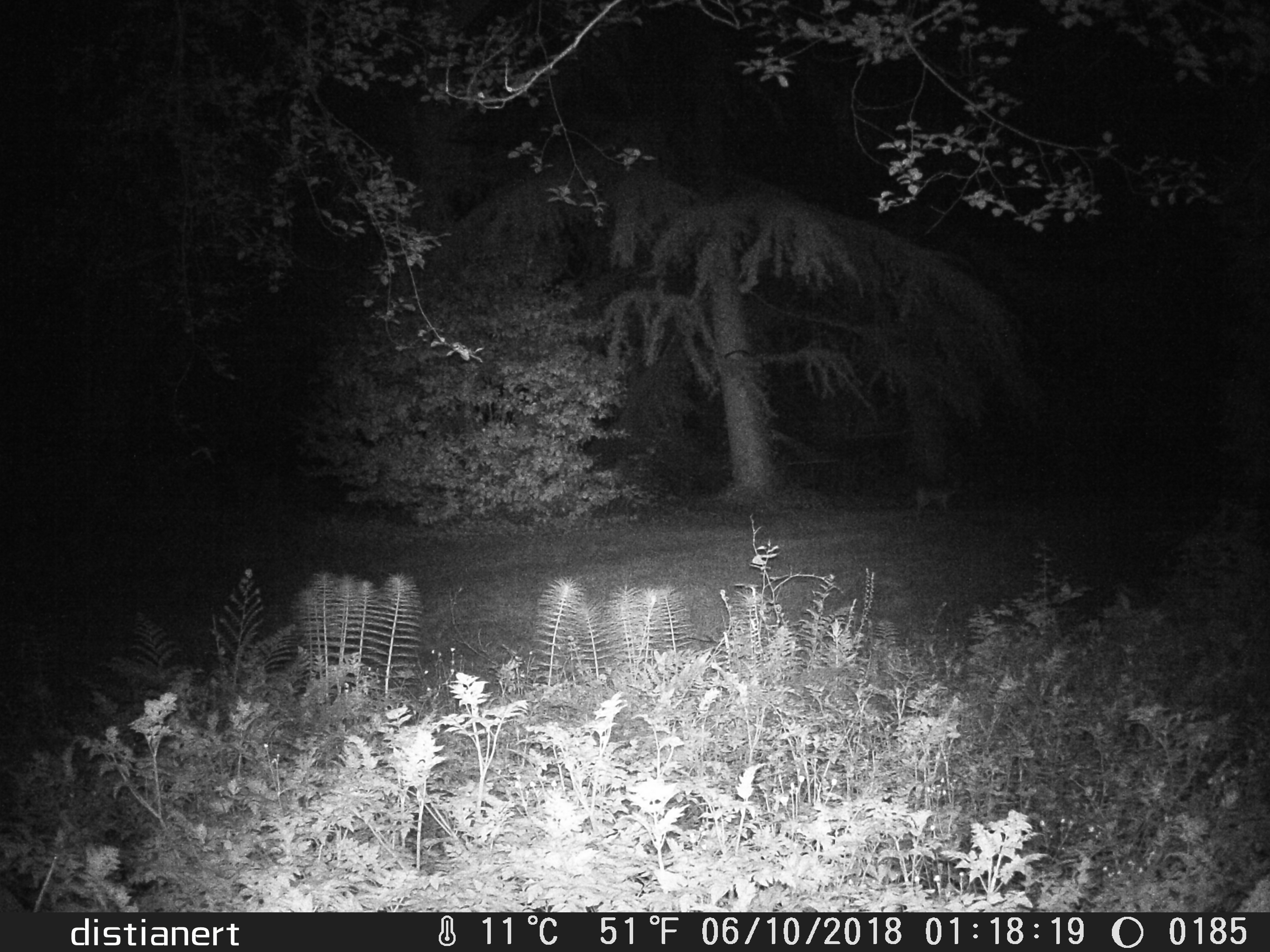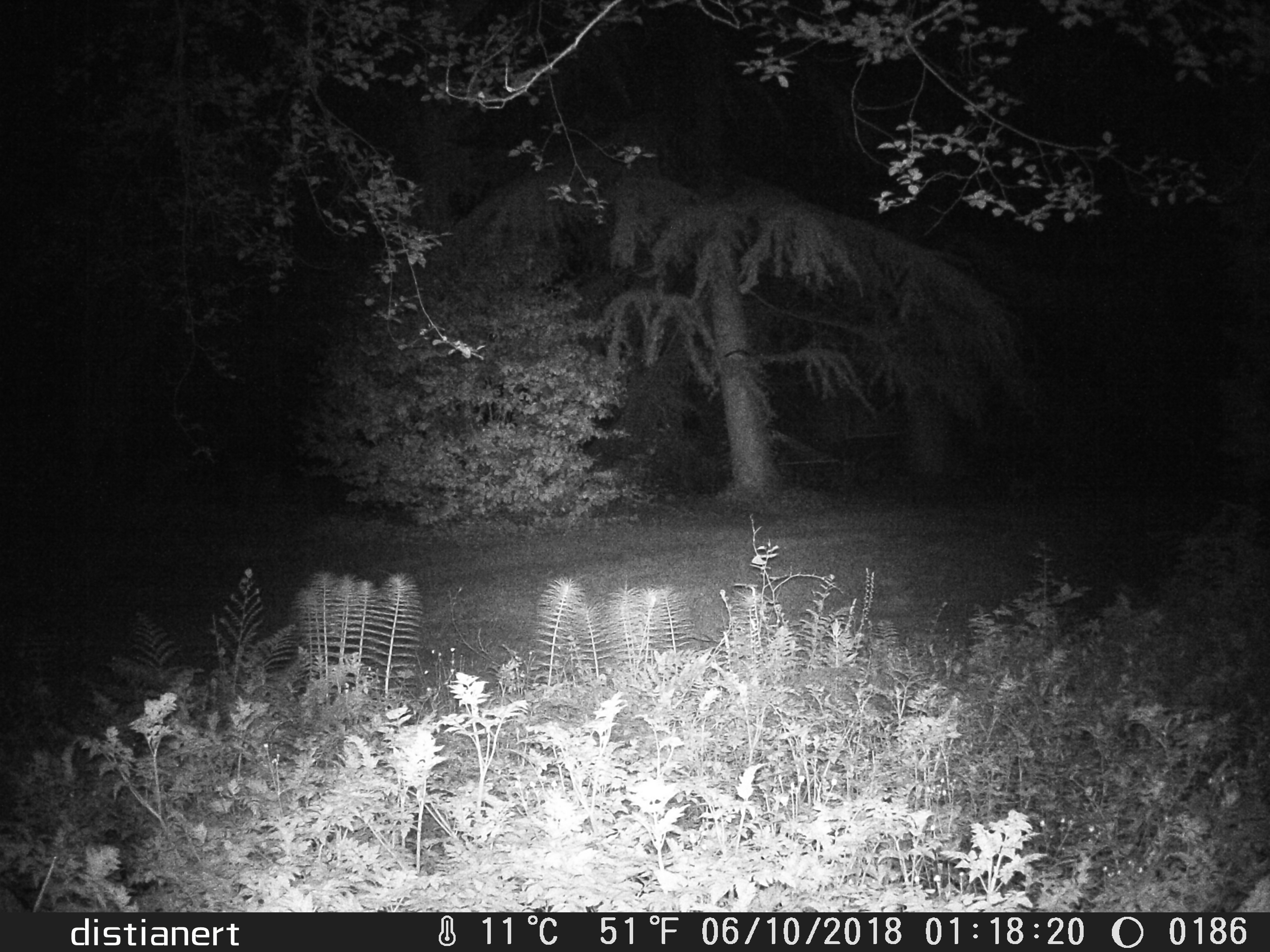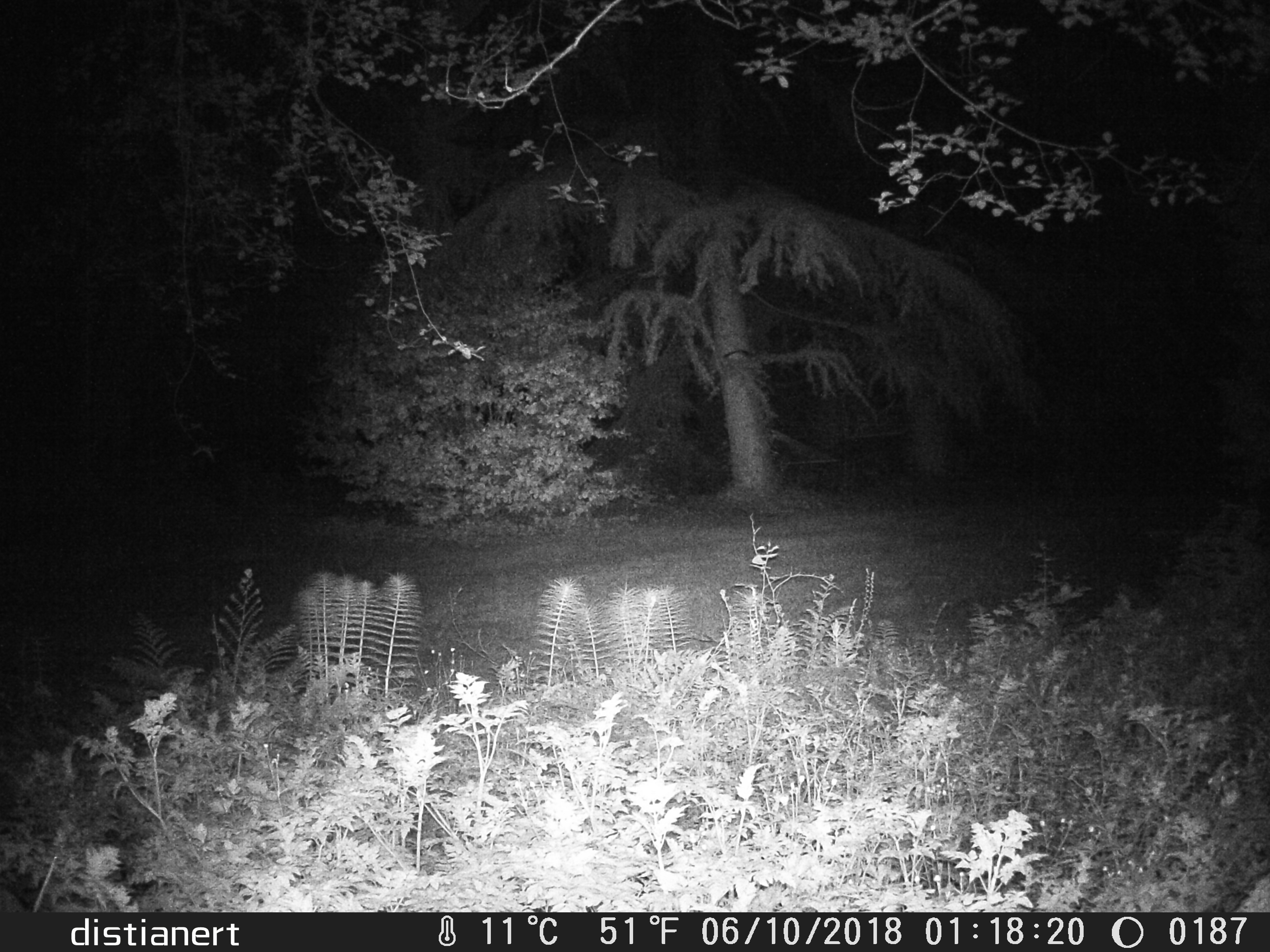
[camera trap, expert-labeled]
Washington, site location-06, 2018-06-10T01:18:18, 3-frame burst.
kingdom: Animalia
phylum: Chordata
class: Mammalia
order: Carnivora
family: Canidae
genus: Canis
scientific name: Canis latrans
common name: coyote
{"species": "coyote (Canis latrans)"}